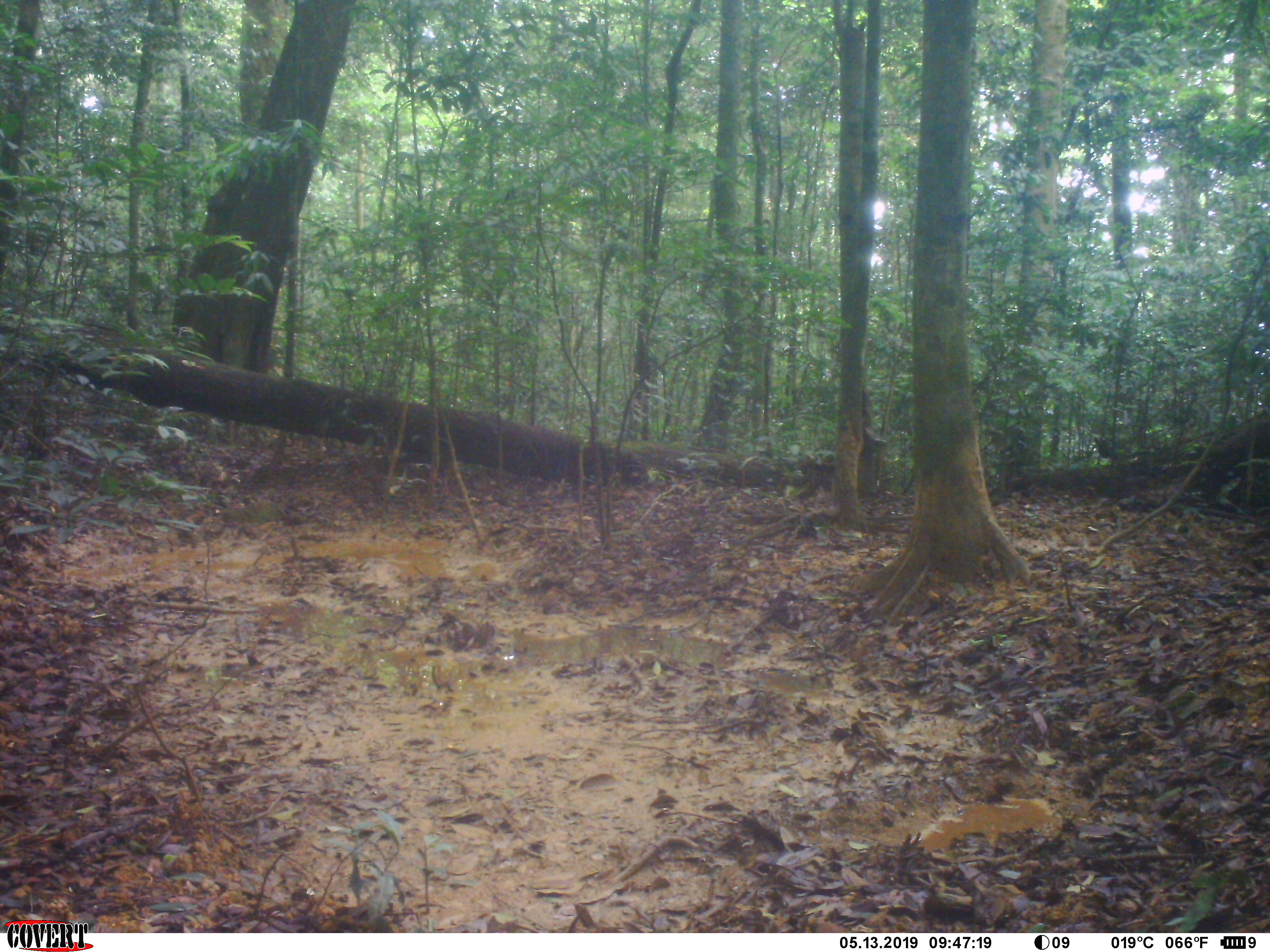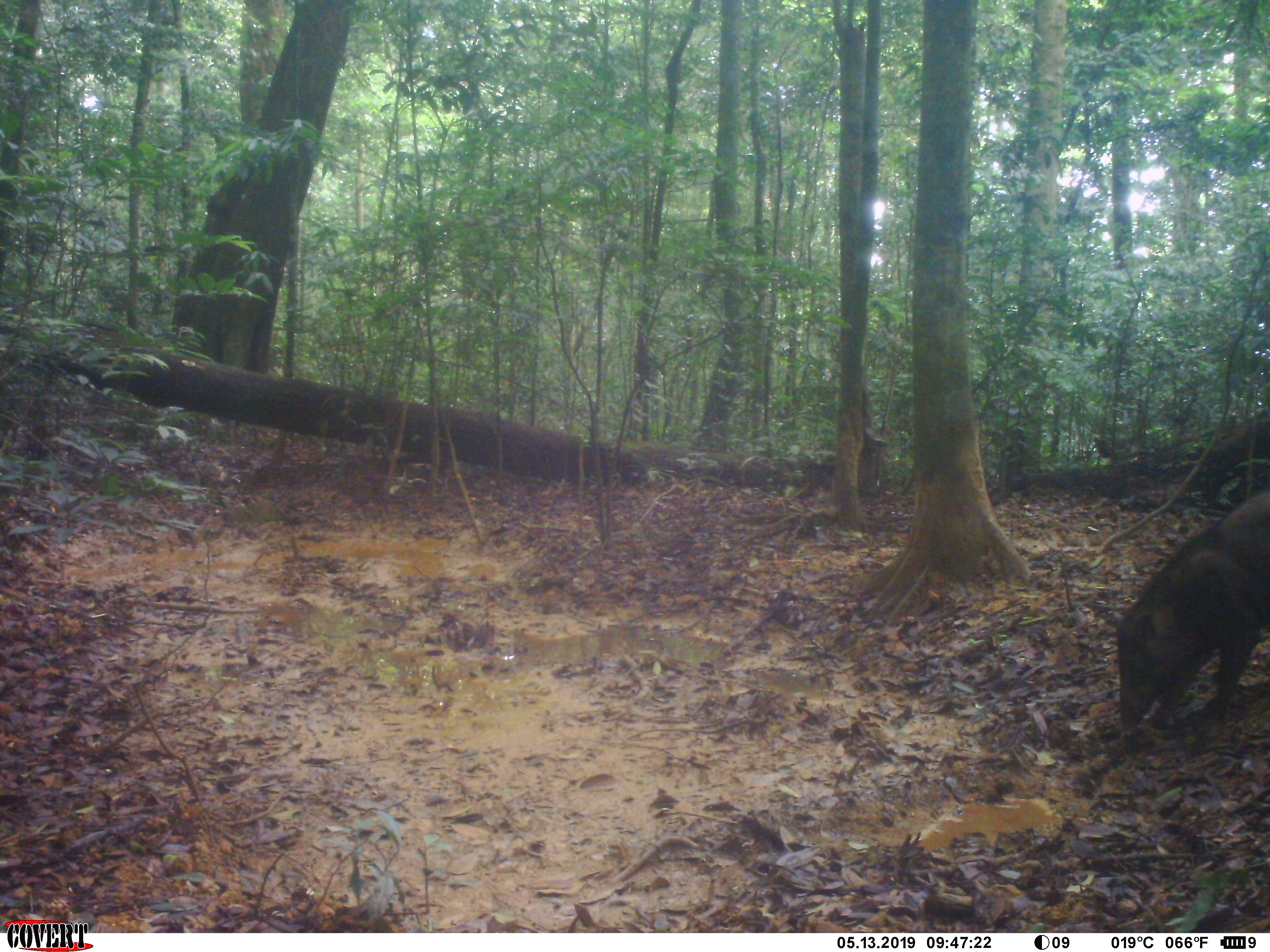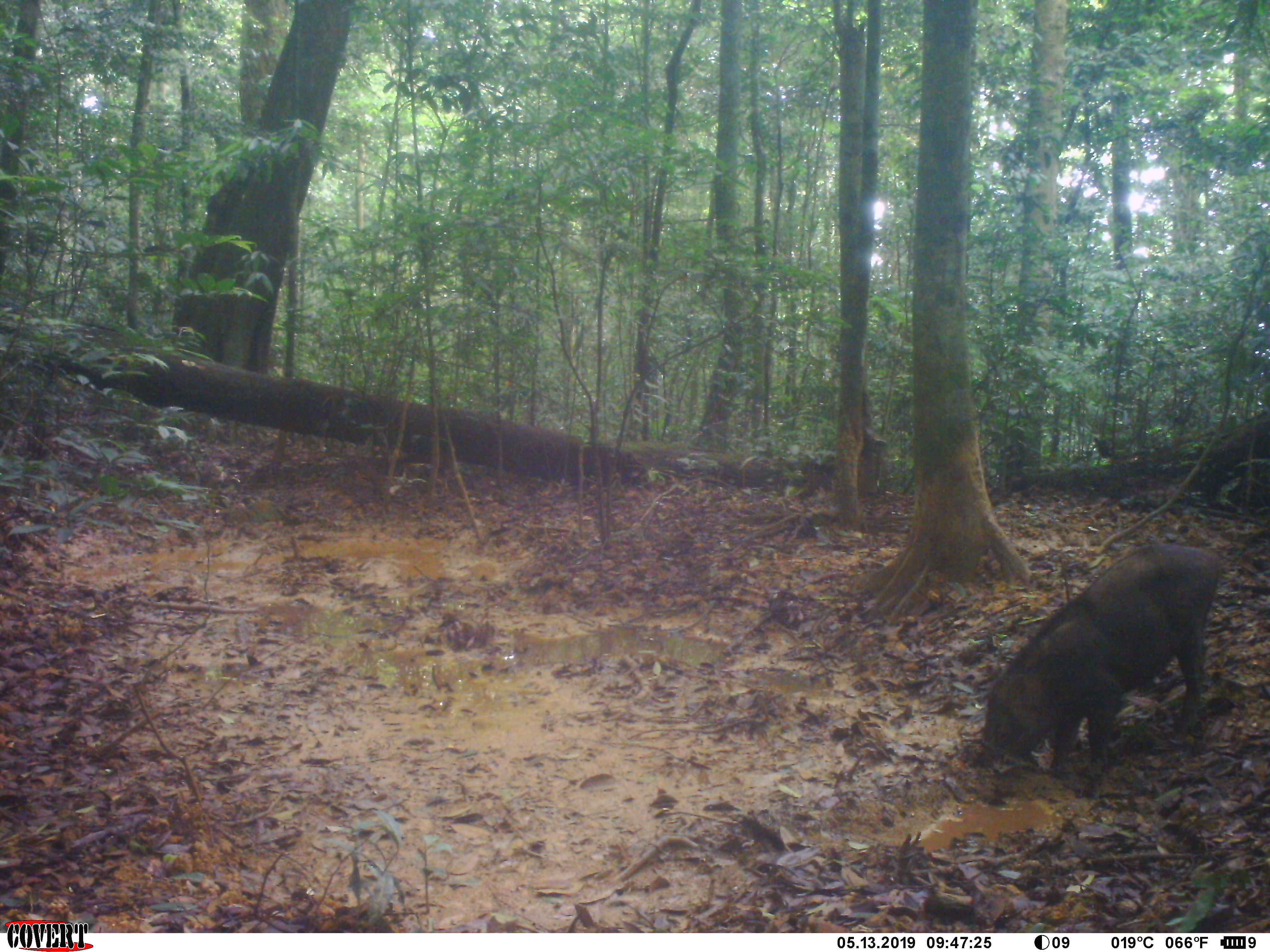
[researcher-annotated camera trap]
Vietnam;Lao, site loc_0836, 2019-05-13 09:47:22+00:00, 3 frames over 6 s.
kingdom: Animalia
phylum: Chordata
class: Mammalia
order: Artiodactyla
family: Suidae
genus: Sus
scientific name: Sus scrofa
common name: eurasian wild pig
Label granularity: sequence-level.